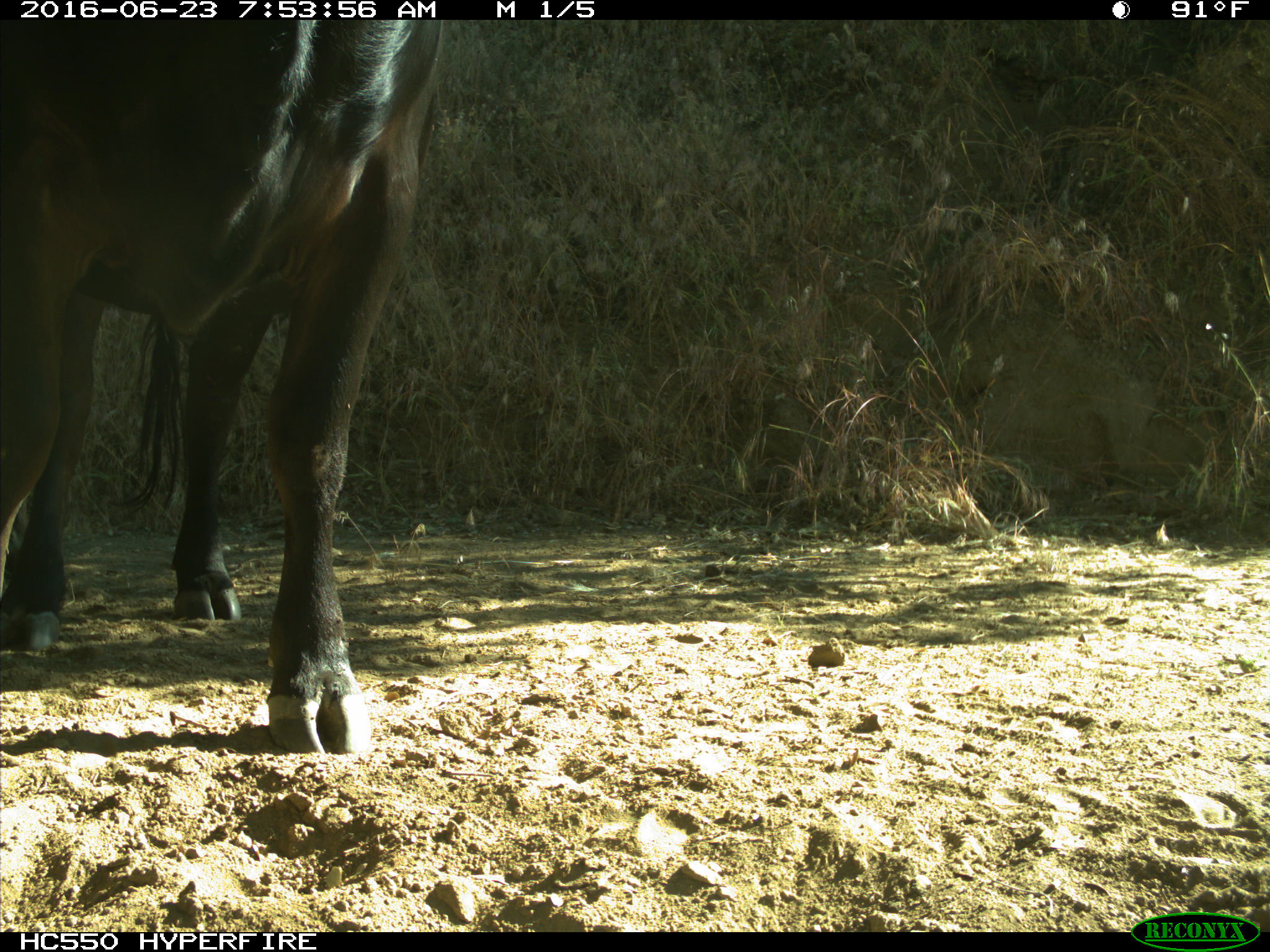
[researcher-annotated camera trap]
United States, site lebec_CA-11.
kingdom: Animalia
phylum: Chordata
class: Mammalia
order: Artiodactyla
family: Bovidae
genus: Bos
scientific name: Bos taurus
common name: domestic cow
Bos taurus (domestic cow).